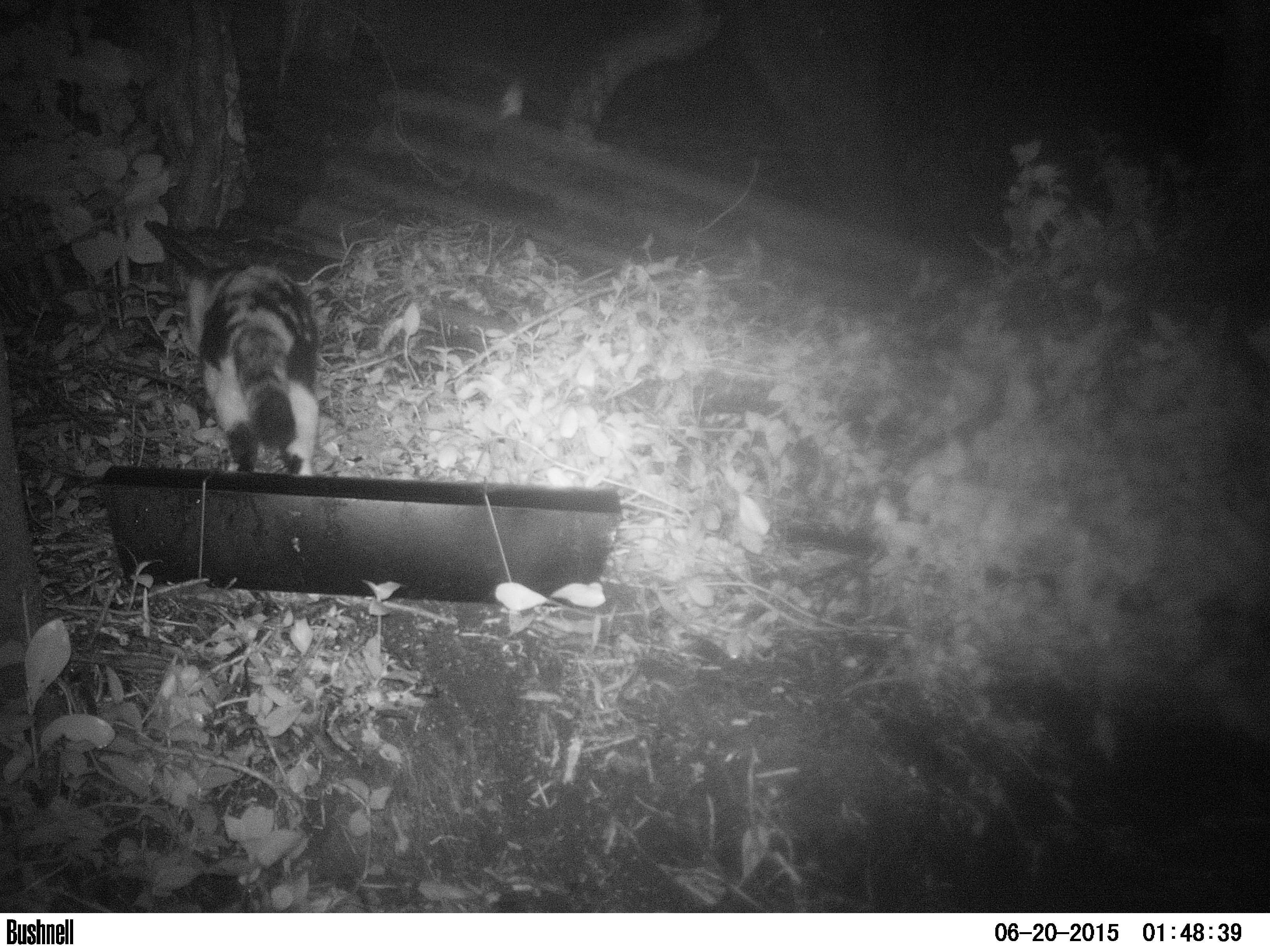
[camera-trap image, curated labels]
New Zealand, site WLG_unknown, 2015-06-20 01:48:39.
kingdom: Animalia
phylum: Chordata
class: Mammalia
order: Carnivora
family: Felidae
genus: Felis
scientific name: Felis catus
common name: domestic cat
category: cat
Cat (domestic cat) (Felis catus).